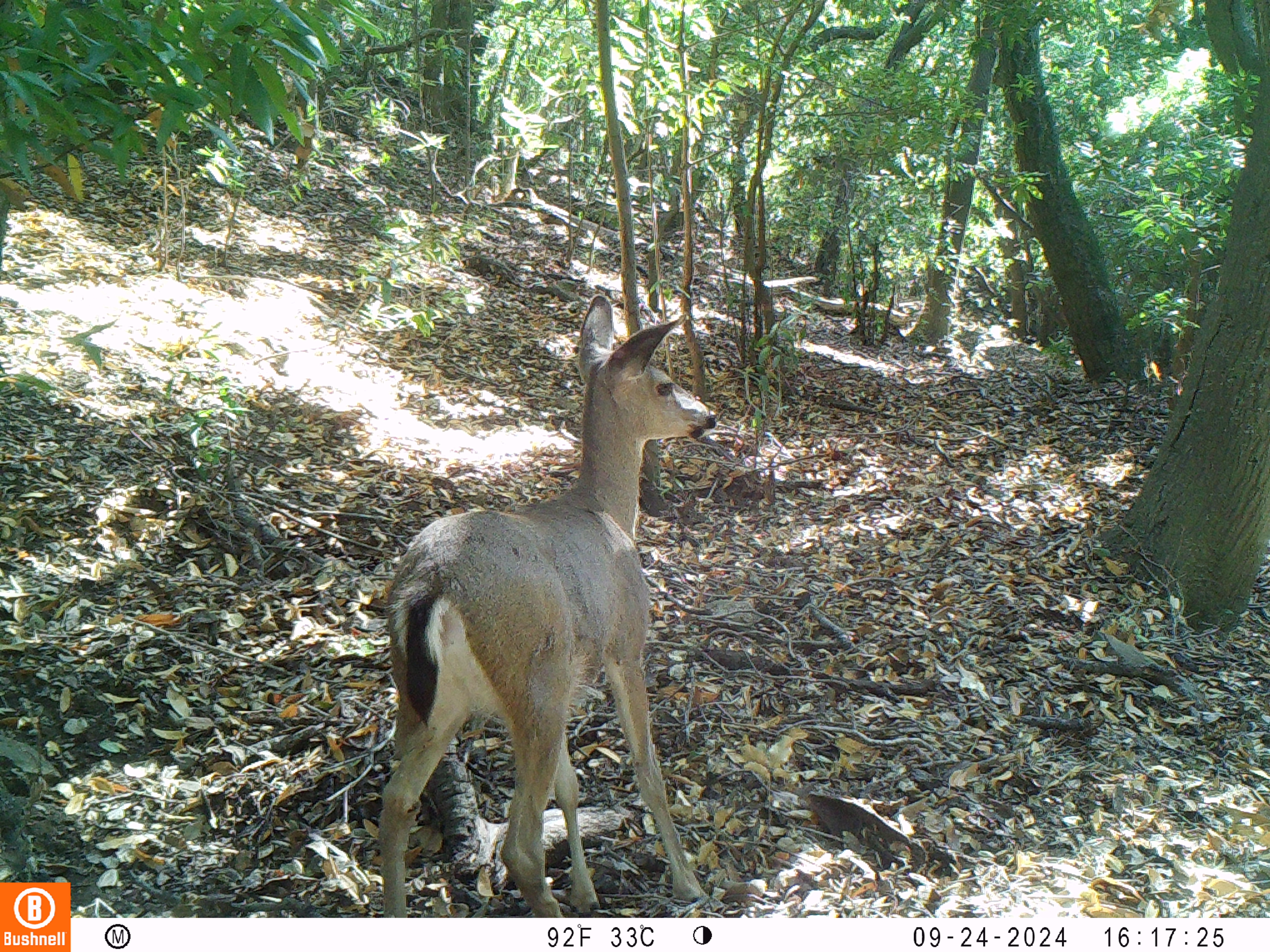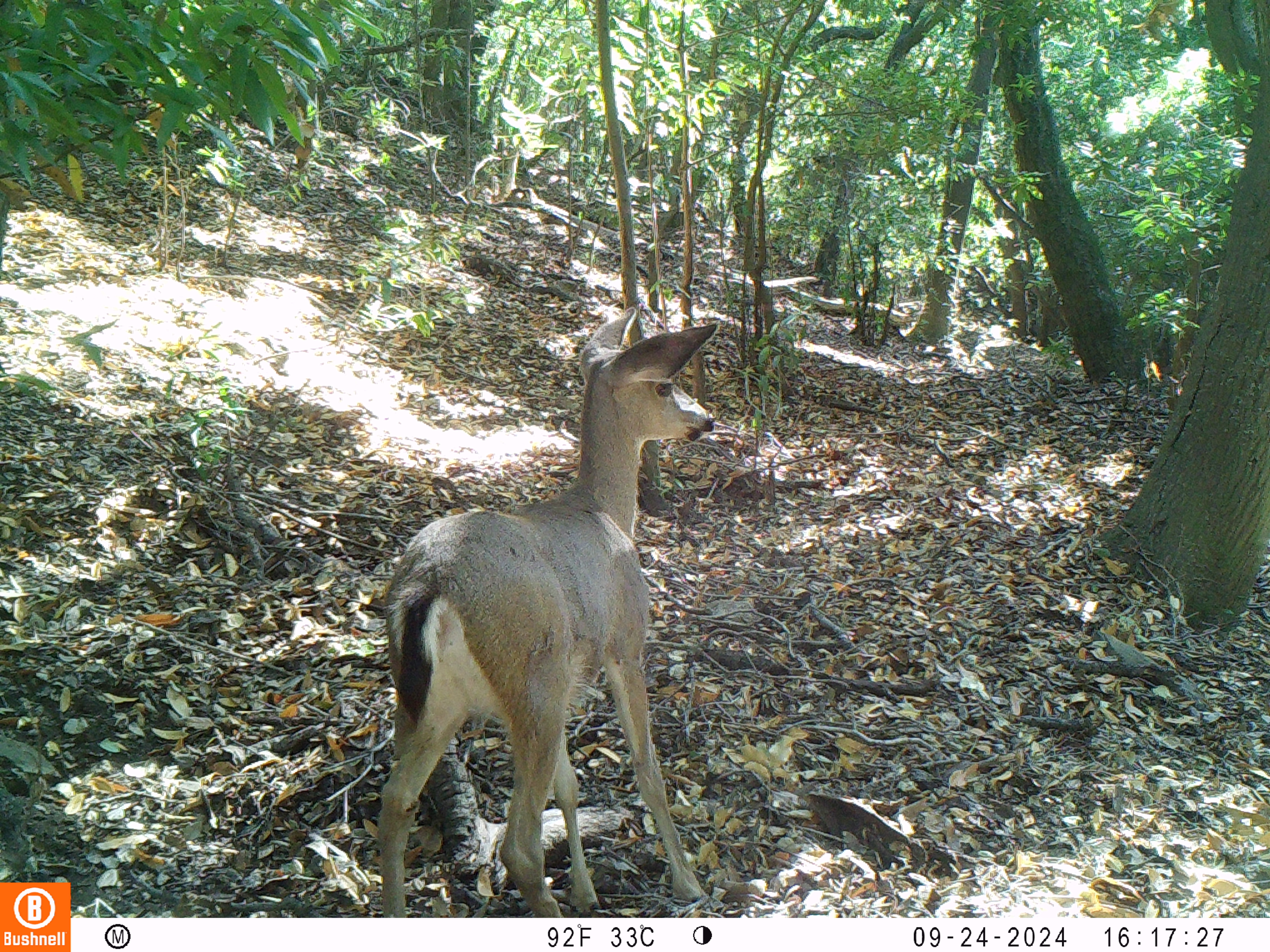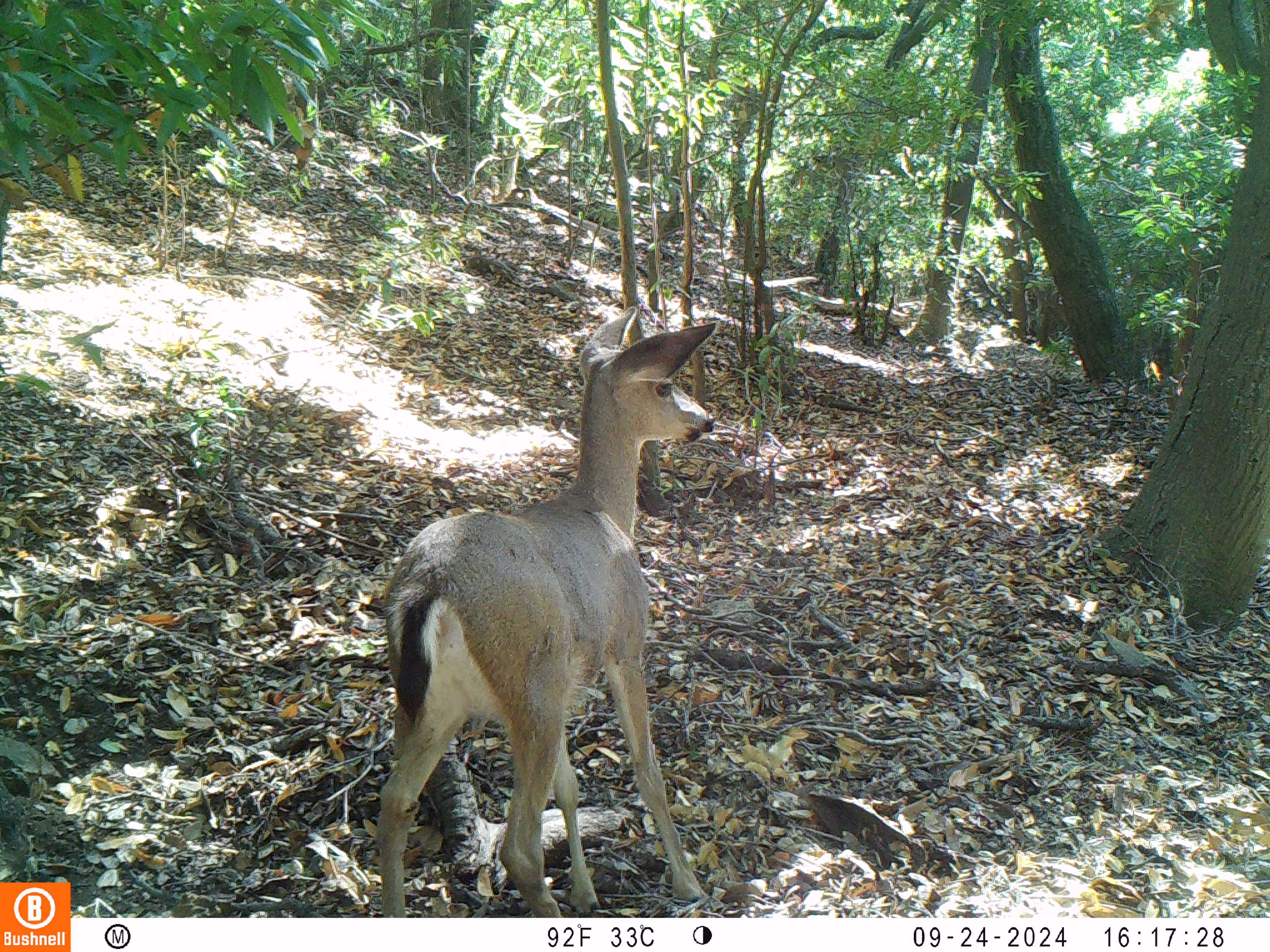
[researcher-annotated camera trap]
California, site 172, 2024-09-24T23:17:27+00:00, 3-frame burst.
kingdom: Animalia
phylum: Chordata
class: Mammalia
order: Artiodactyla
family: Cervidae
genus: Odocoileus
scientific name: Odocoileus hemionus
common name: mule deer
Mule deer (Odocoileus hemionus).